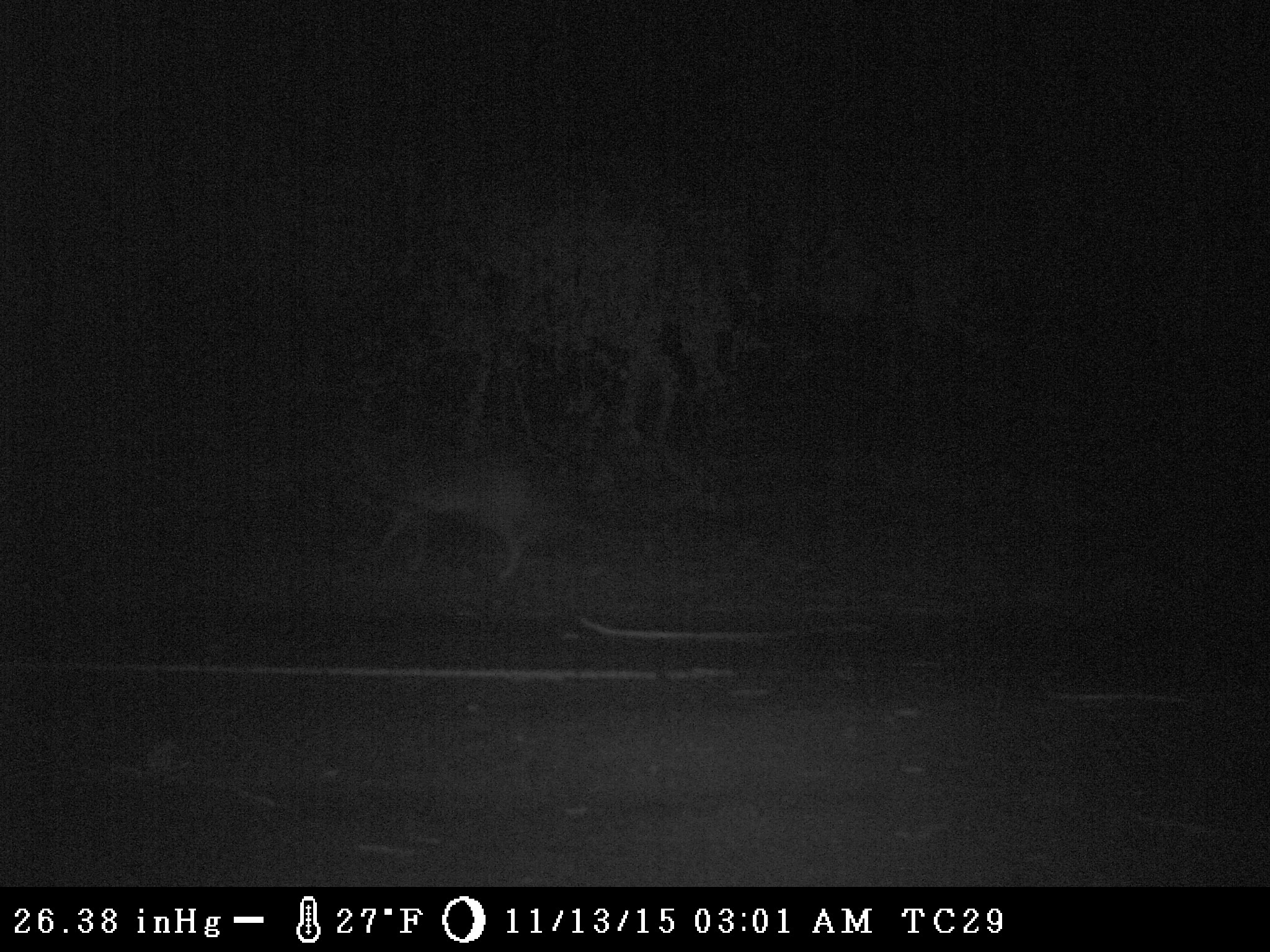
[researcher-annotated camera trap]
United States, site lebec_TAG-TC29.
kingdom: Animalia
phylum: Chordata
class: Mammalia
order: Carnivora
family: Canidae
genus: Canis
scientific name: Canis latrans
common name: coyote